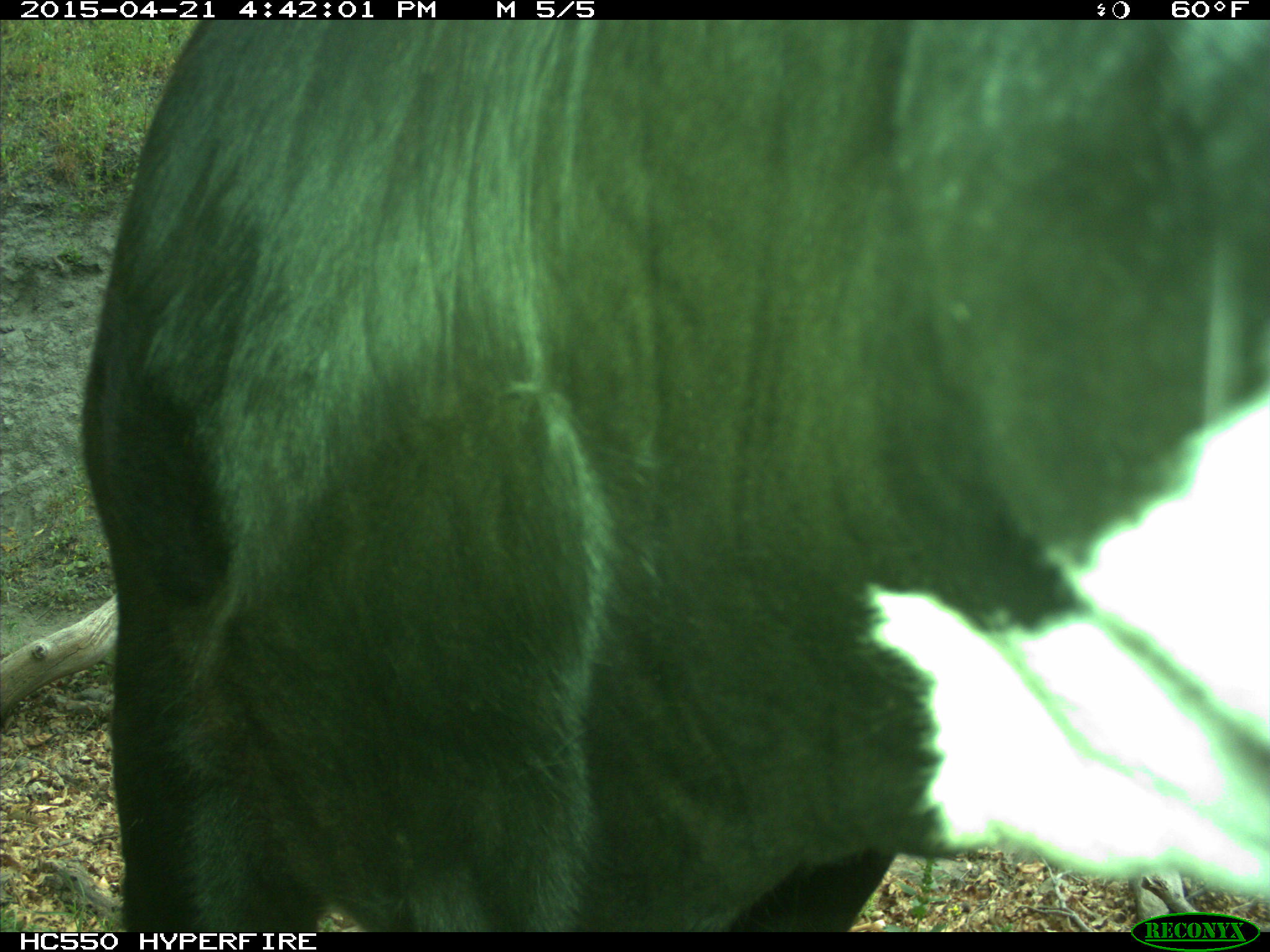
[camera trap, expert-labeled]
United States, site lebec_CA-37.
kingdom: Animalia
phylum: Chordata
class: Mammalia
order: Artiodactyla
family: Bovidae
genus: Bos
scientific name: Bos taurus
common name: domestic cow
Bos taurus (domestic cow).